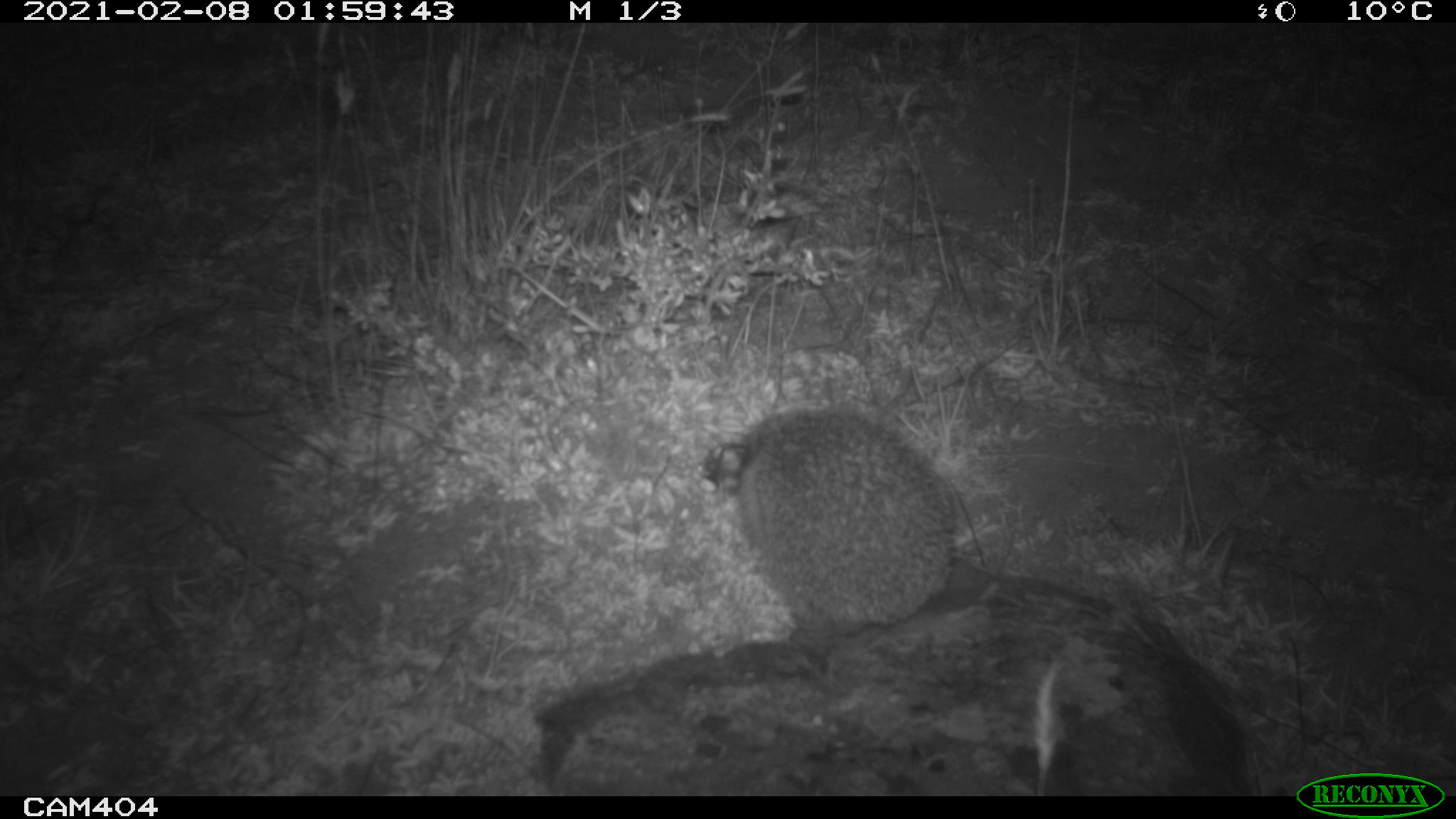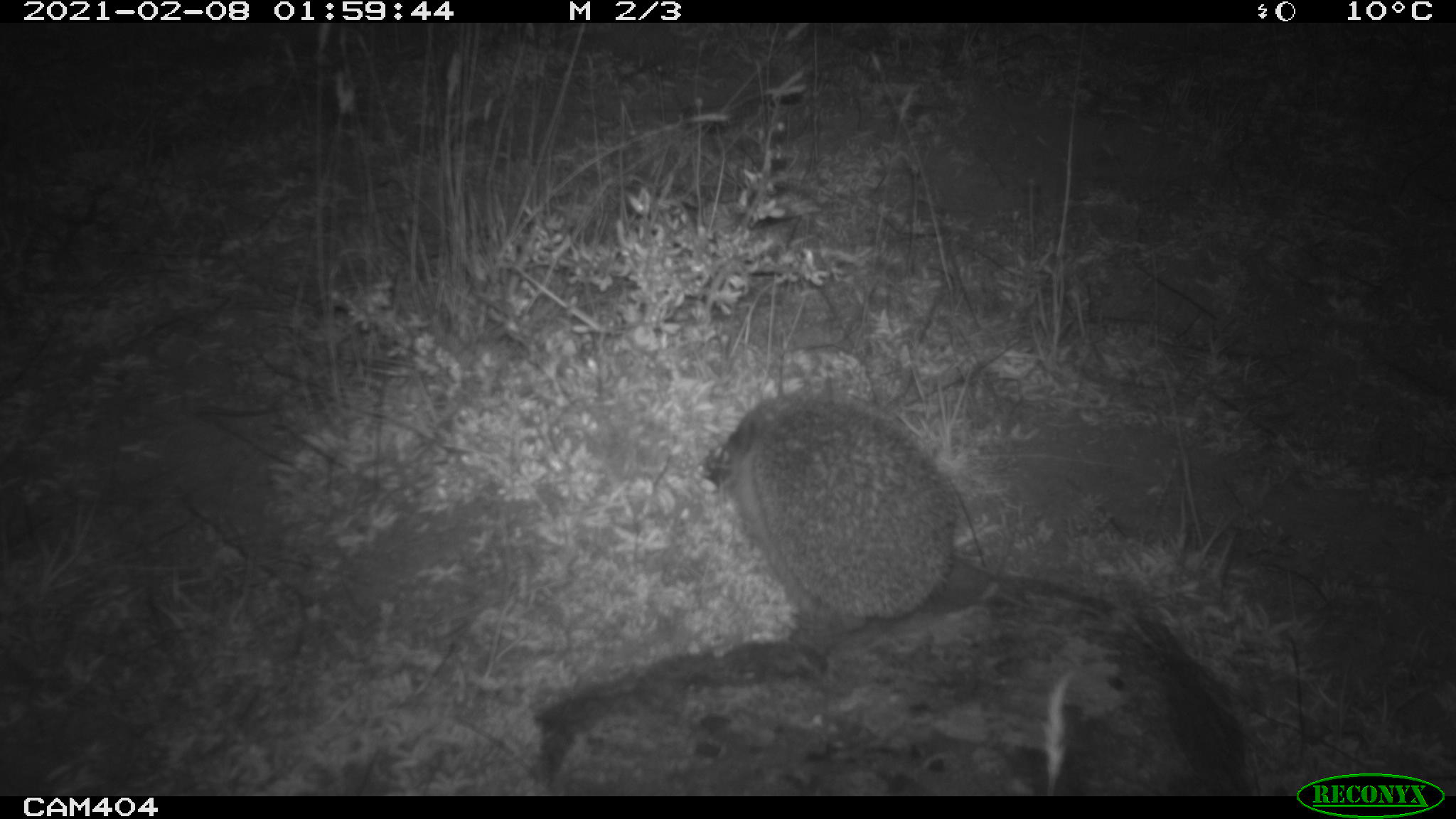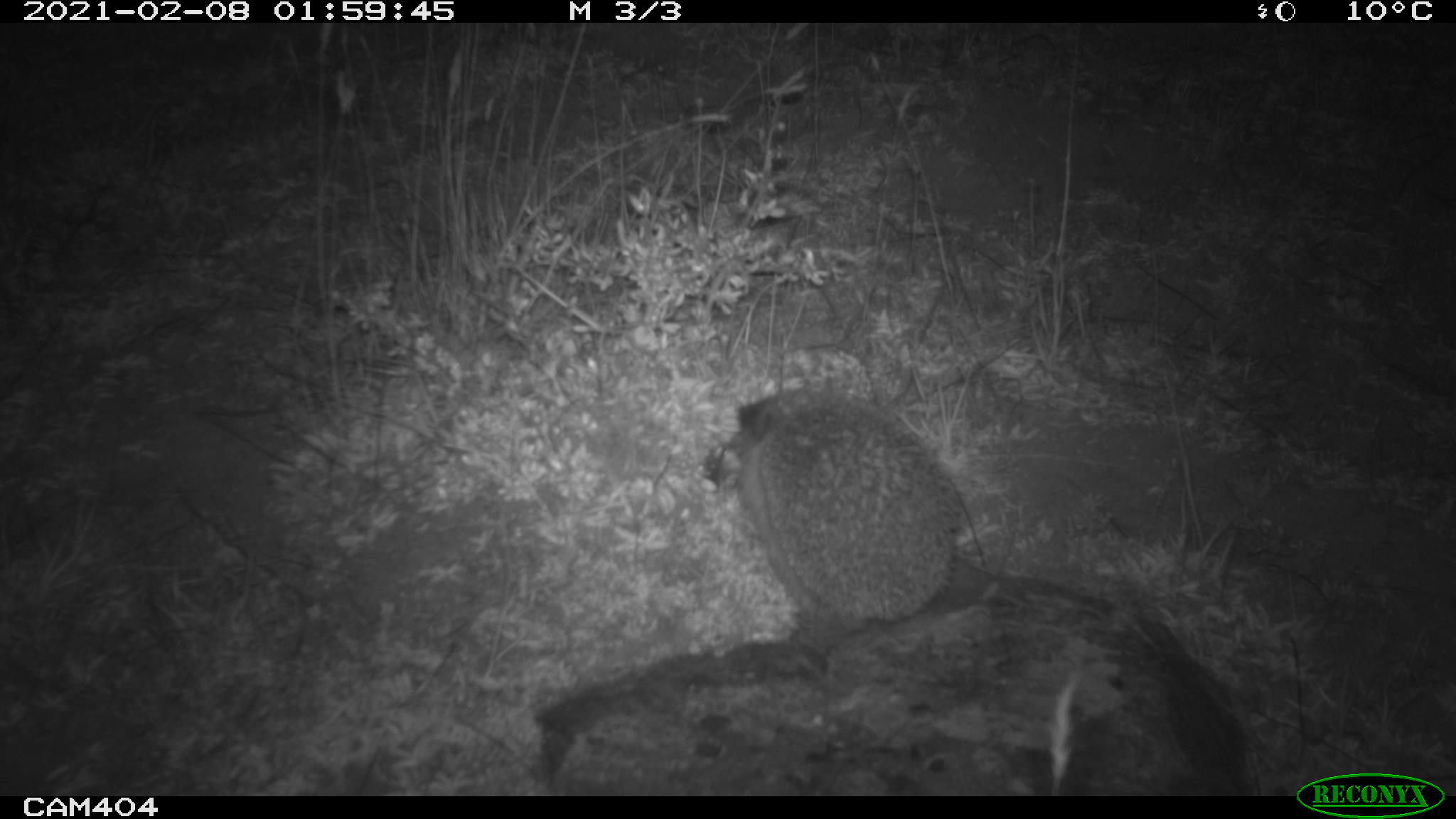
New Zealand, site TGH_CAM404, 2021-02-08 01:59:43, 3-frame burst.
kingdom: Animalia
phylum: Chordata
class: Mammalia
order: Eulipotyphla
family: Erinaceidae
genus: Erinaceus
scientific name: Erinaceus europaeus europaeus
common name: european hedgehog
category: hedgehog